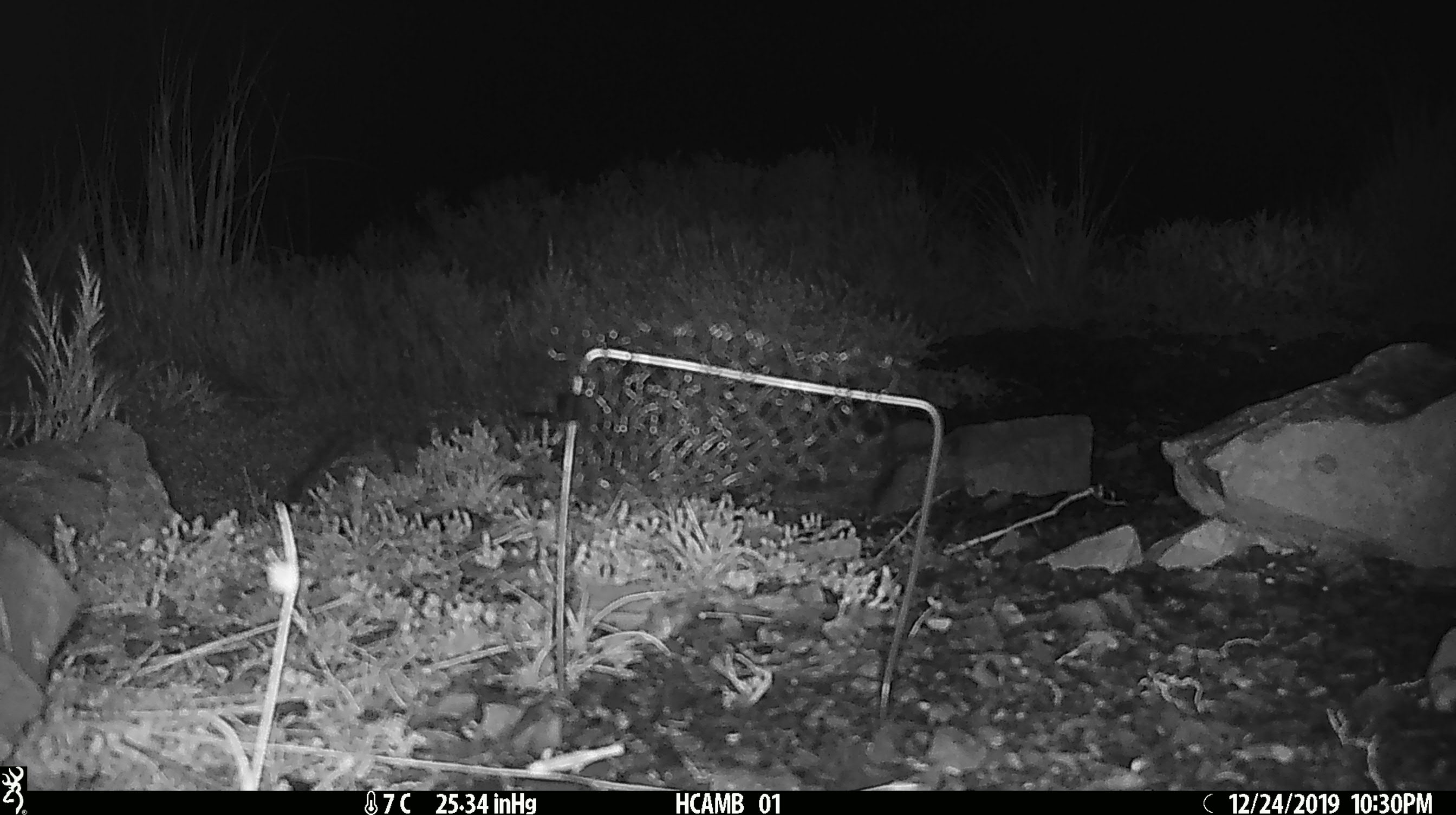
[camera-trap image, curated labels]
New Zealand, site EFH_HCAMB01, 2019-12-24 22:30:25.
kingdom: Animalia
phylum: Chordata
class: Mammalia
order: Rodentia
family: Muridae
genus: Mus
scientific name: Mus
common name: mouse